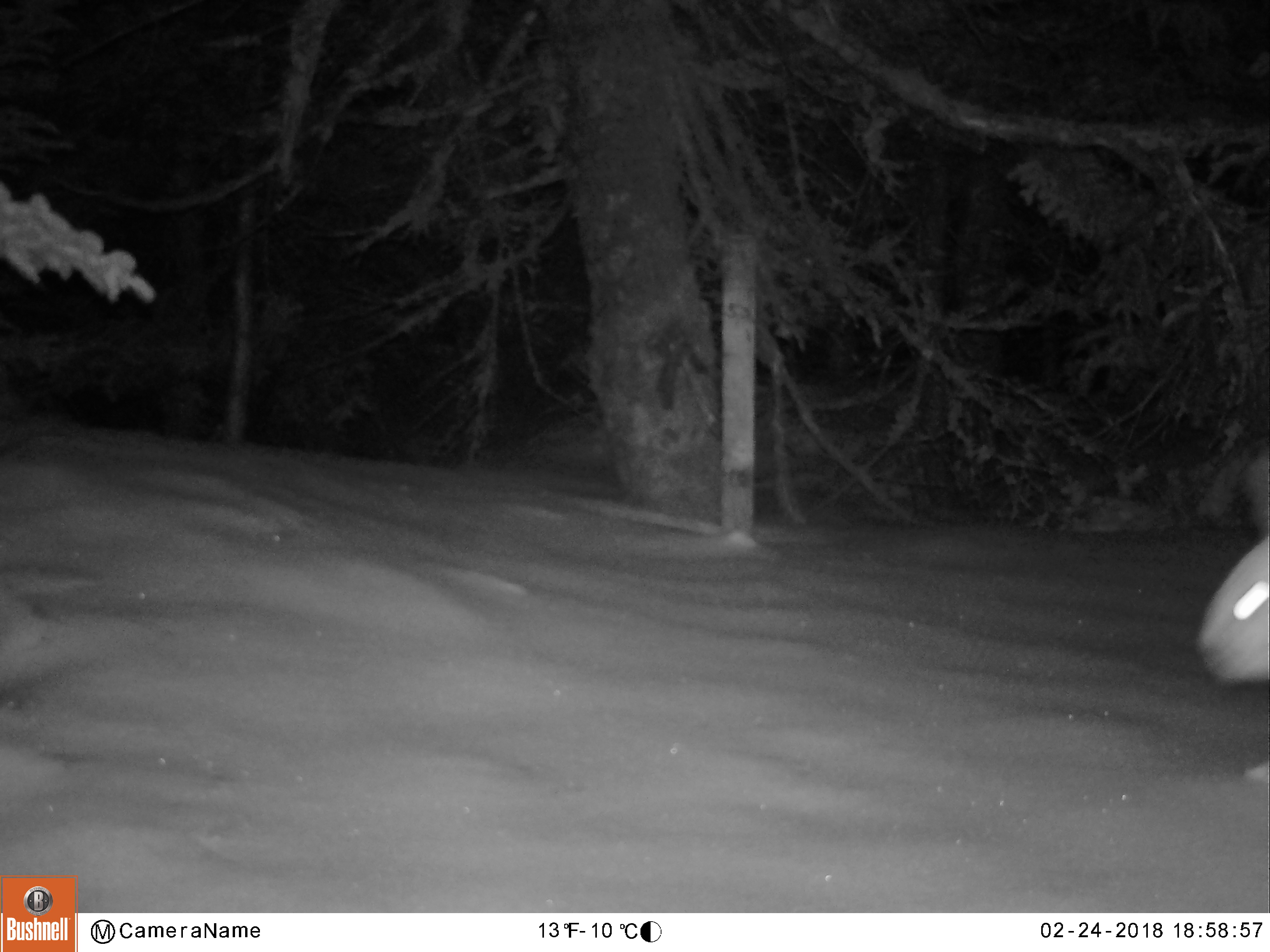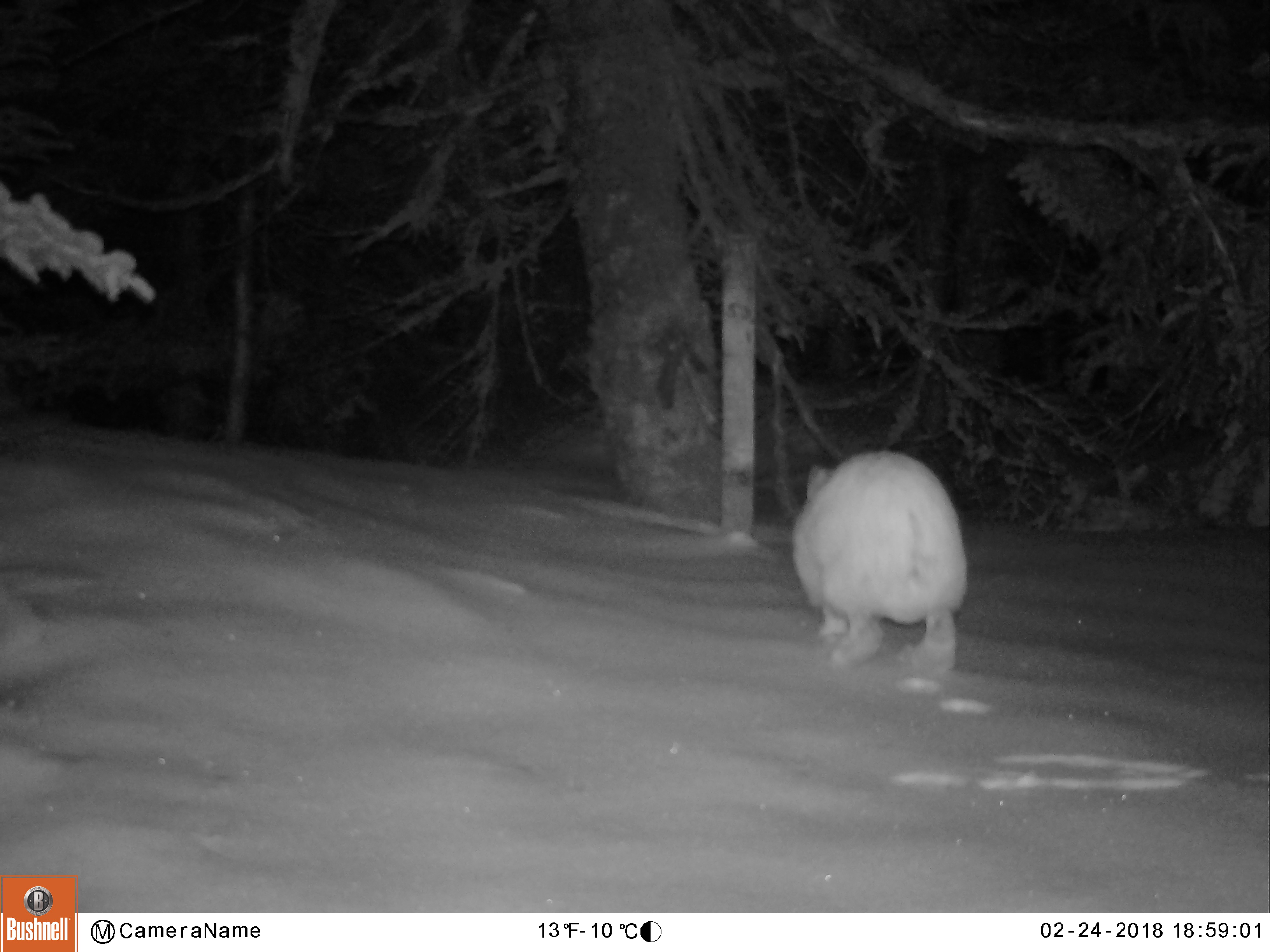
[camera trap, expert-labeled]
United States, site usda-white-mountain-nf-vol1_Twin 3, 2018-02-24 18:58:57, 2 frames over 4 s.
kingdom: Animalia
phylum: Chordata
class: Mammalia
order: Lagomorpha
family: Leporidae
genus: Lepus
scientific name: Lepus americanus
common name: snowshoe hare